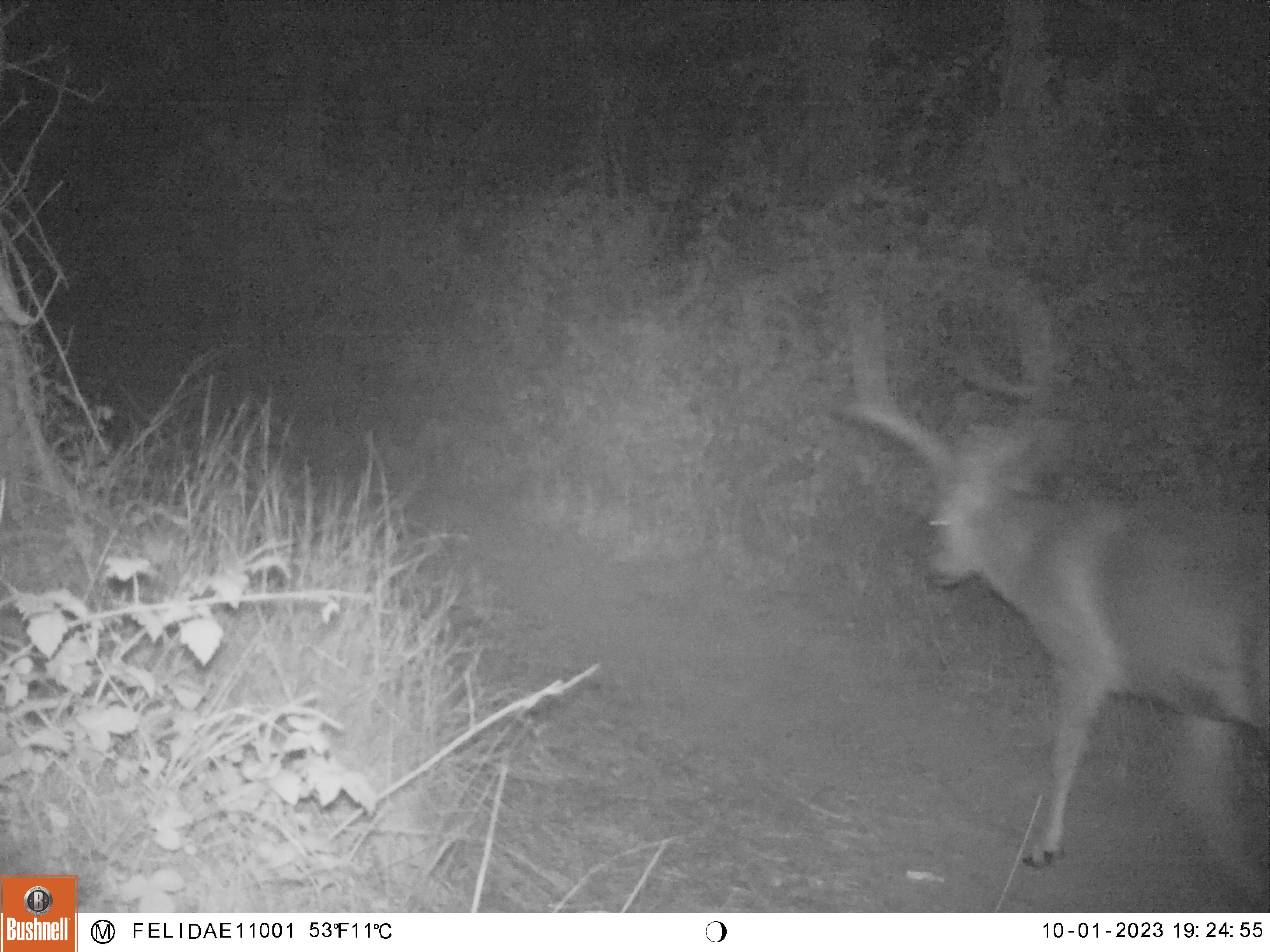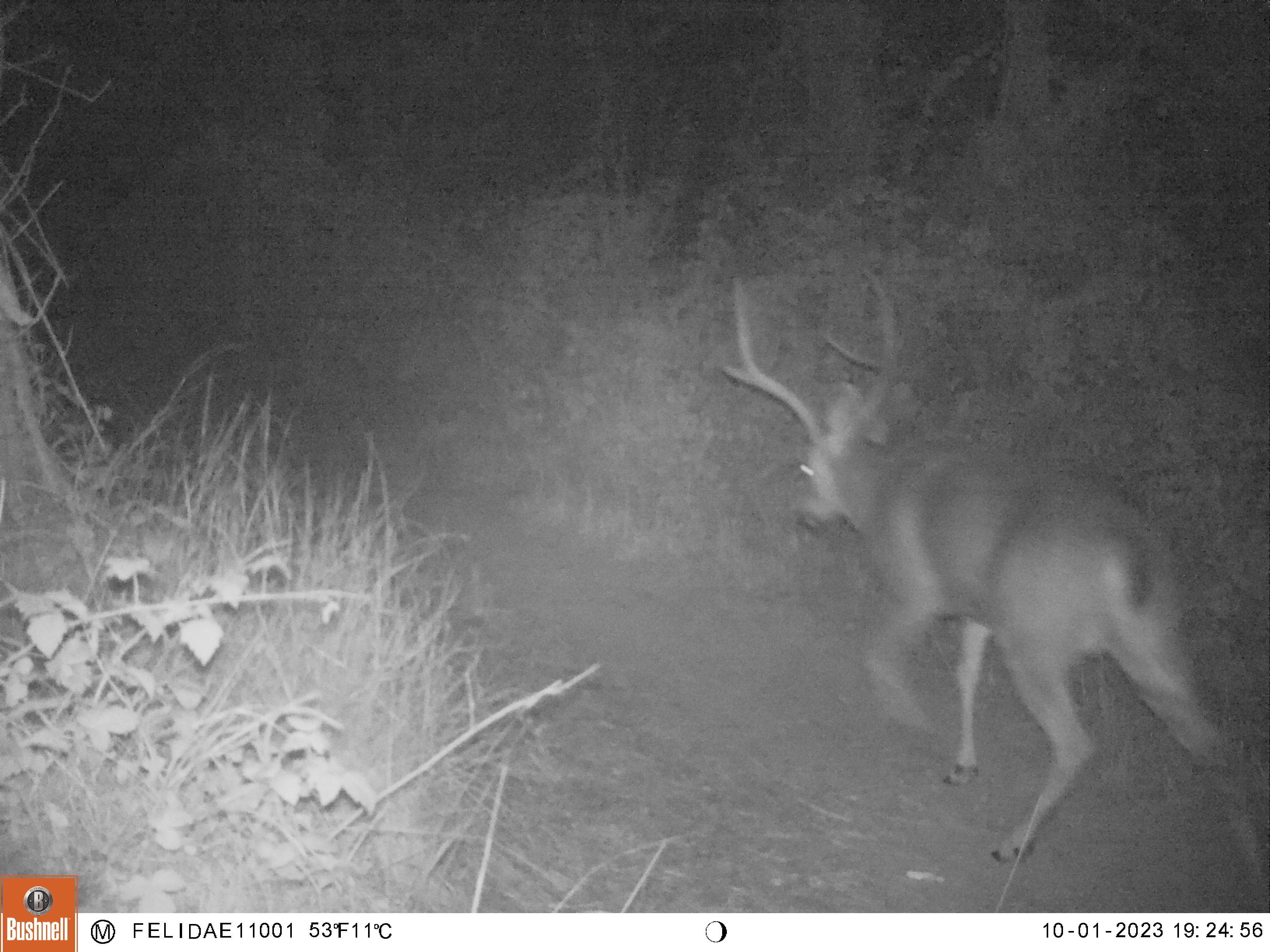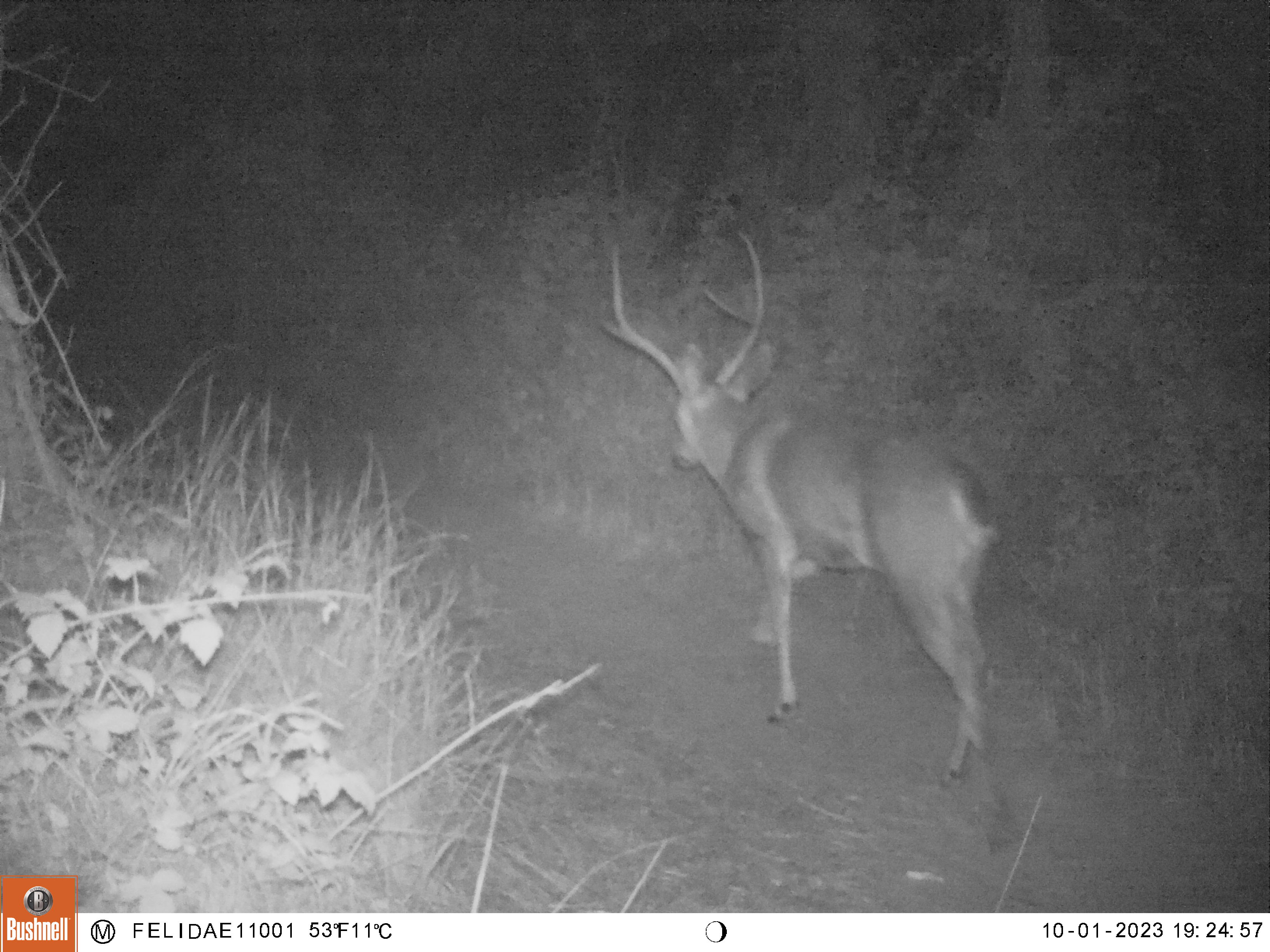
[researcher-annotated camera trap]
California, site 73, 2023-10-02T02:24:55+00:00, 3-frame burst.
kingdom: Animalia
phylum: Chordata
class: Mammalia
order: Artiodactyla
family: Cervidae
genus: Odocoileus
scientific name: Odocoileus hemionus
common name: mule deer